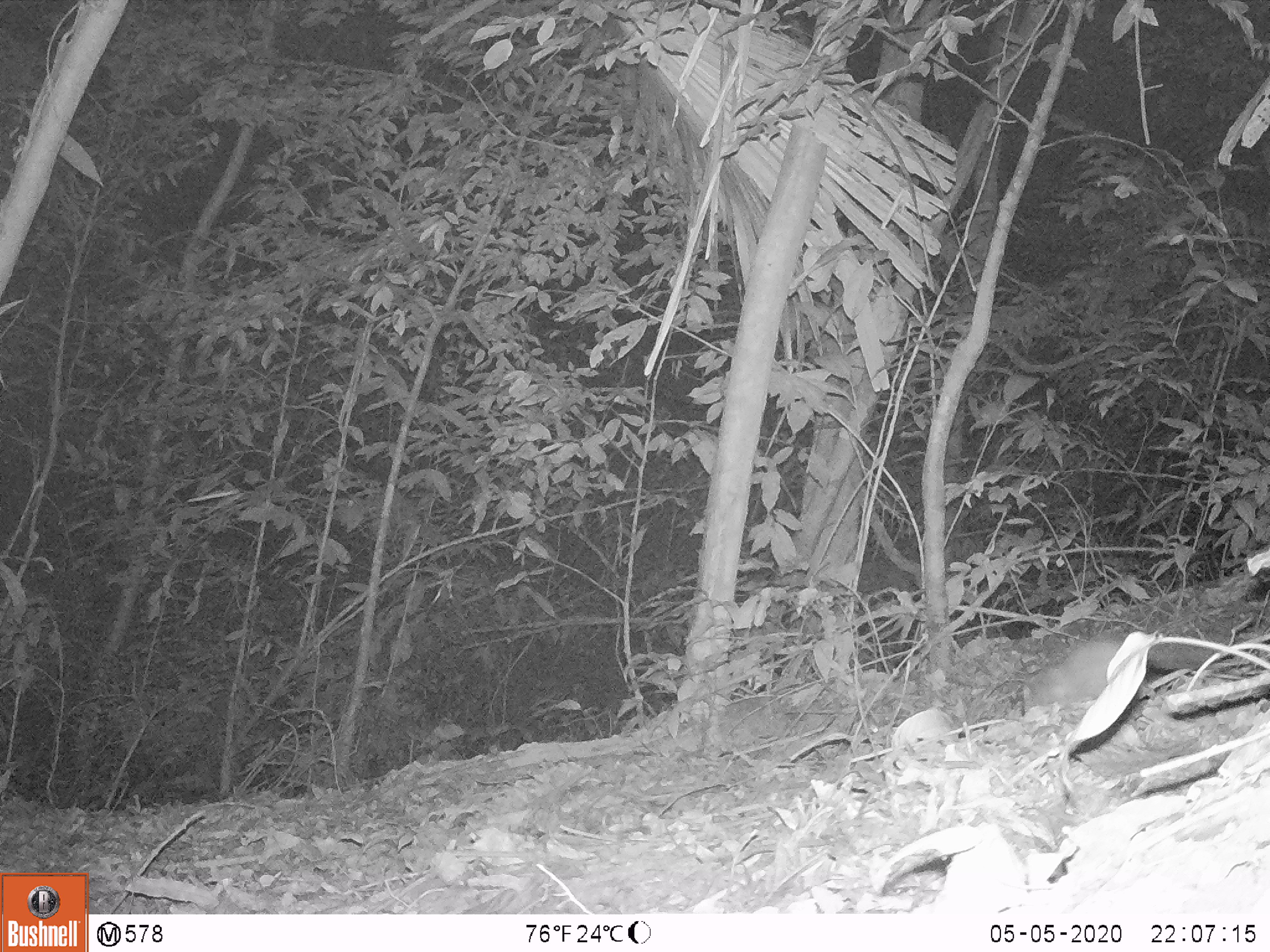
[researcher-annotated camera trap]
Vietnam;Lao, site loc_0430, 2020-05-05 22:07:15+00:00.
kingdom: Animalia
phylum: Chordata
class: Mammalia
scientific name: Mammalia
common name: mammal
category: unidentified small mammal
Unidentified small mammal (mammal) (Mammalia). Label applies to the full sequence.